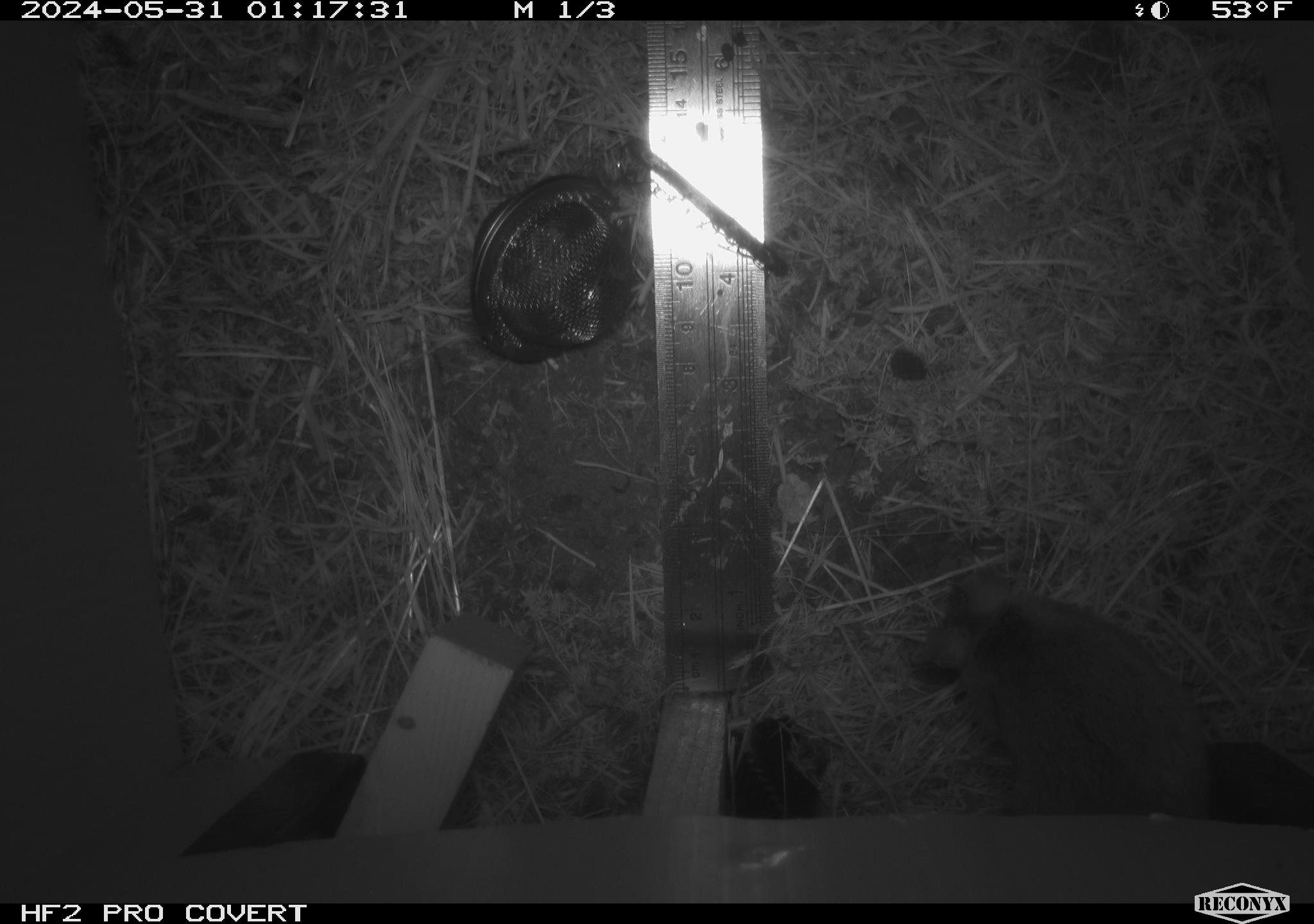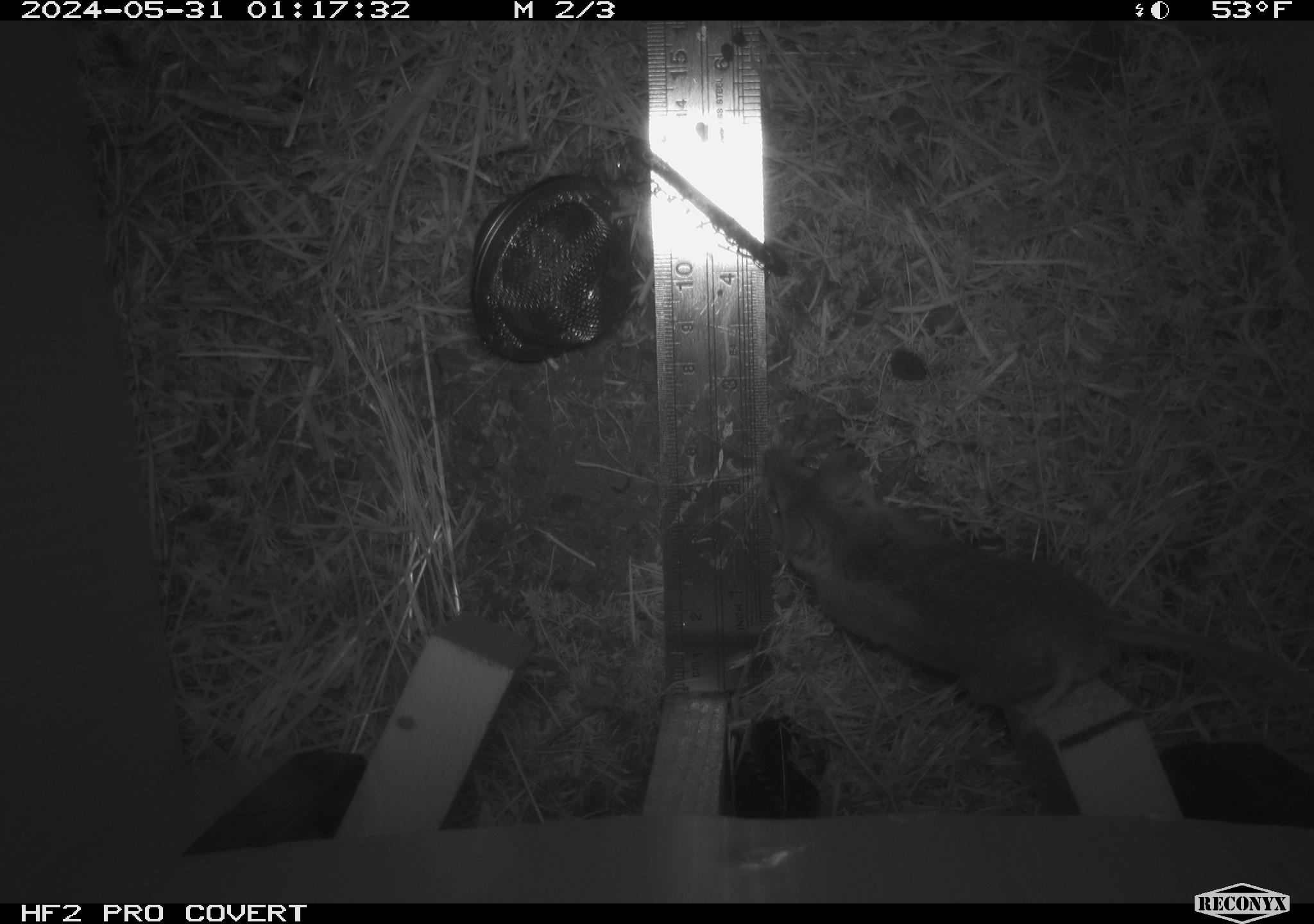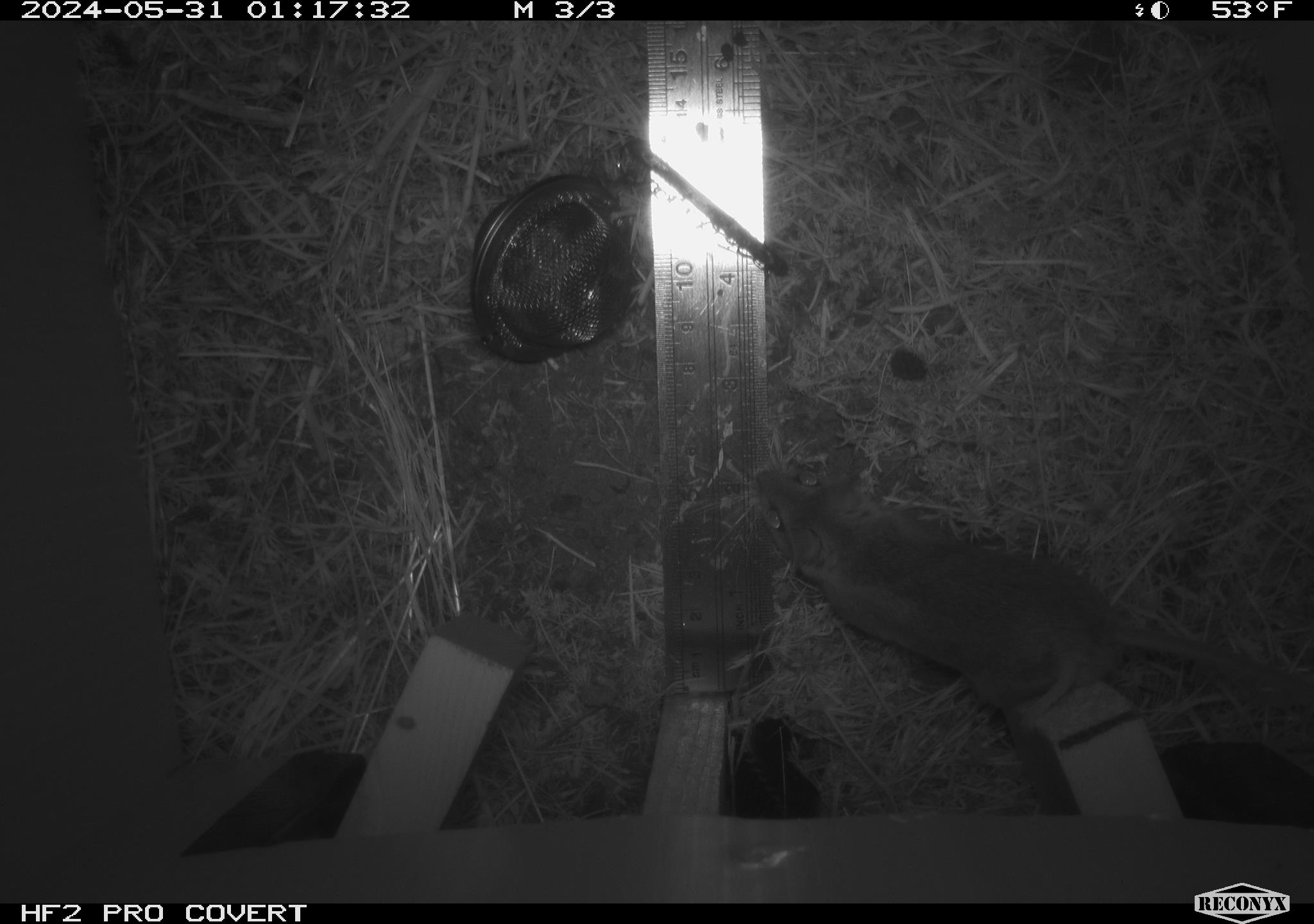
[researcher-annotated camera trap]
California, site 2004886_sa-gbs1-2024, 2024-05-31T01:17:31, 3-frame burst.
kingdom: Animalia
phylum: Chordata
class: Mammalia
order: Rodentia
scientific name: Rodentia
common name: mouse species